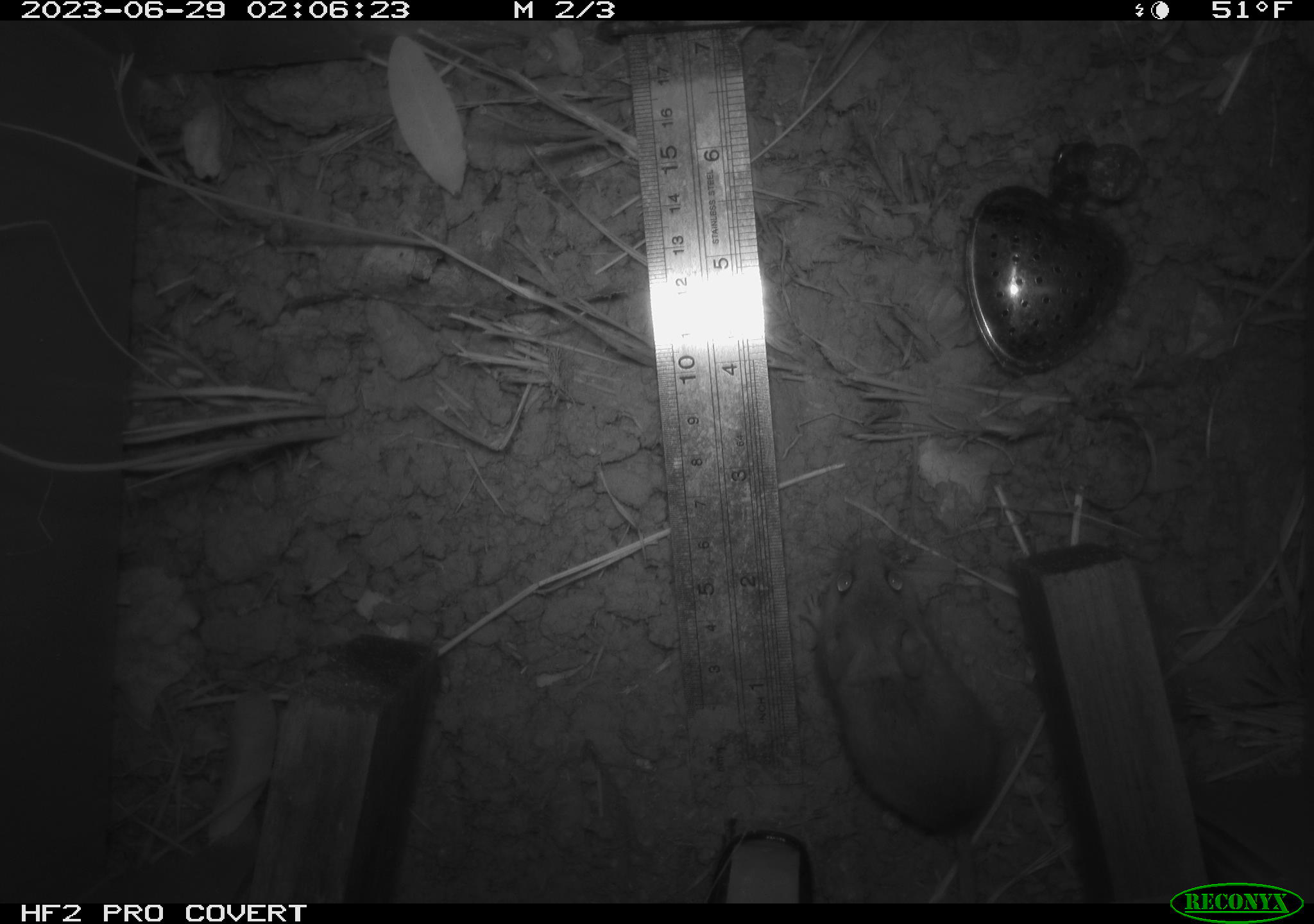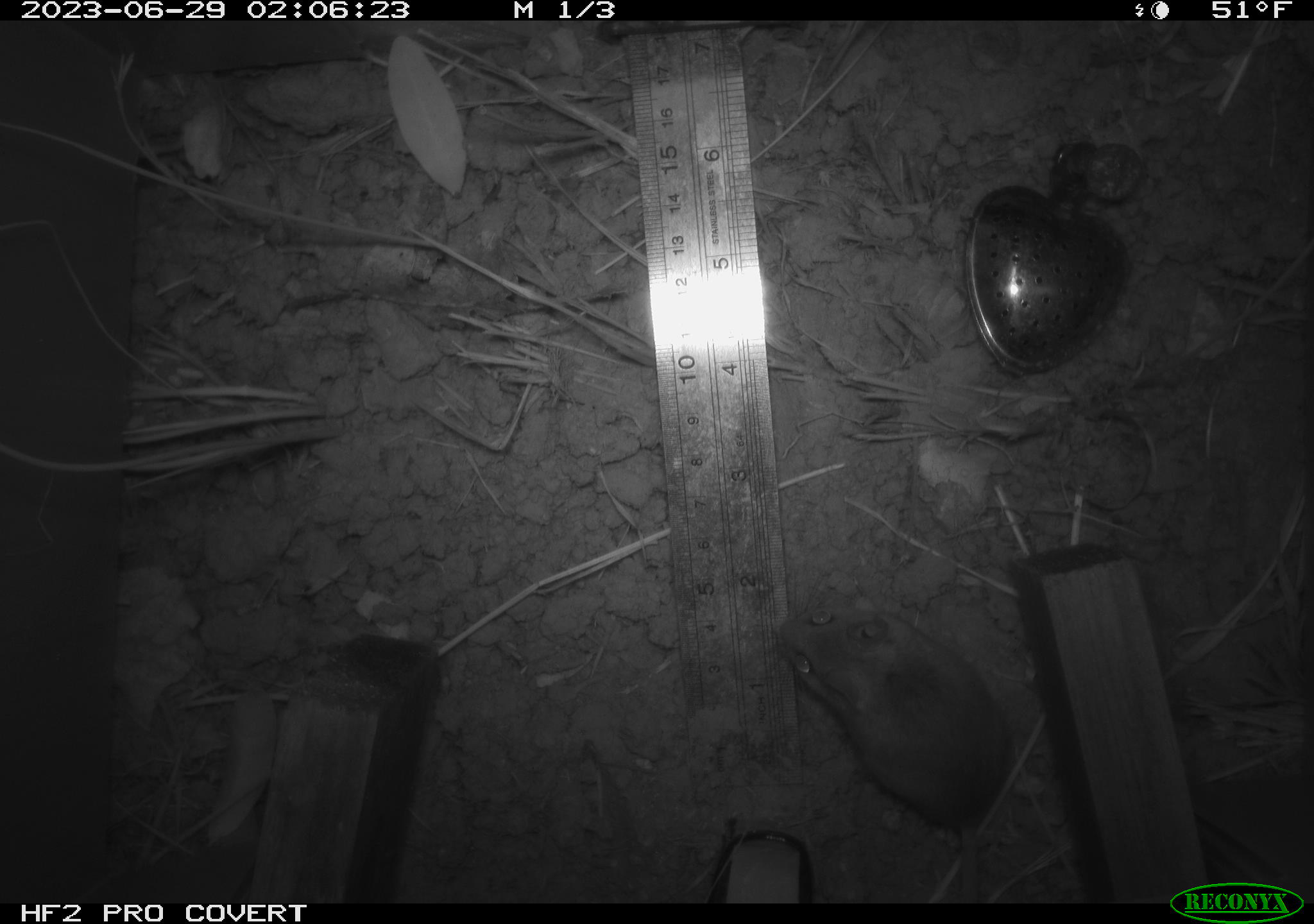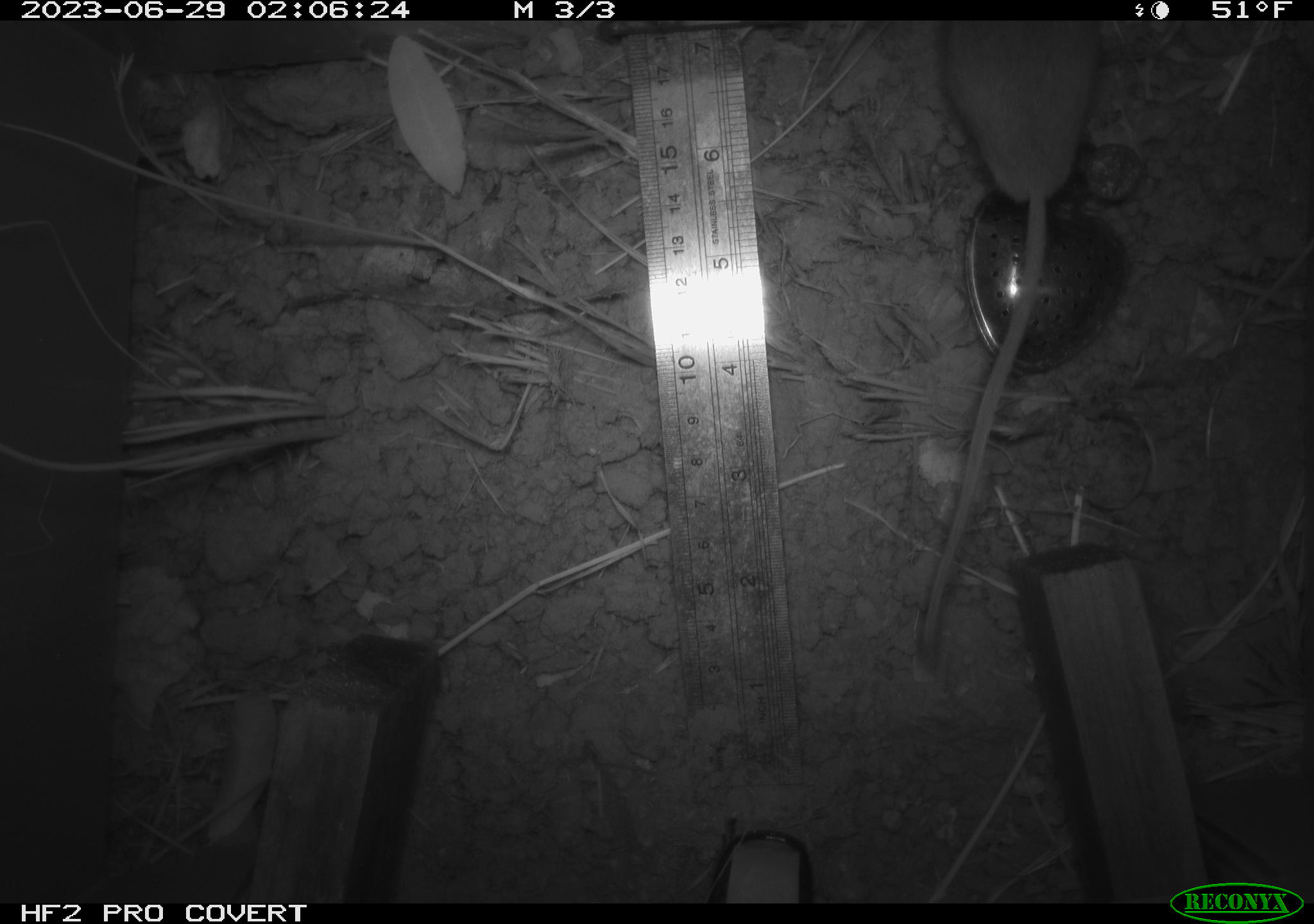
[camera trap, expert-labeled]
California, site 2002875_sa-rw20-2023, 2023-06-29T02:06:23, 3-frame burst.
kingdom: Animalia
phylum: Chordata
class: Mammalia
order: Rodentia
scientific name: Rodentia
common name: mouse species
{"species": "mouse species (Rodentia)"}